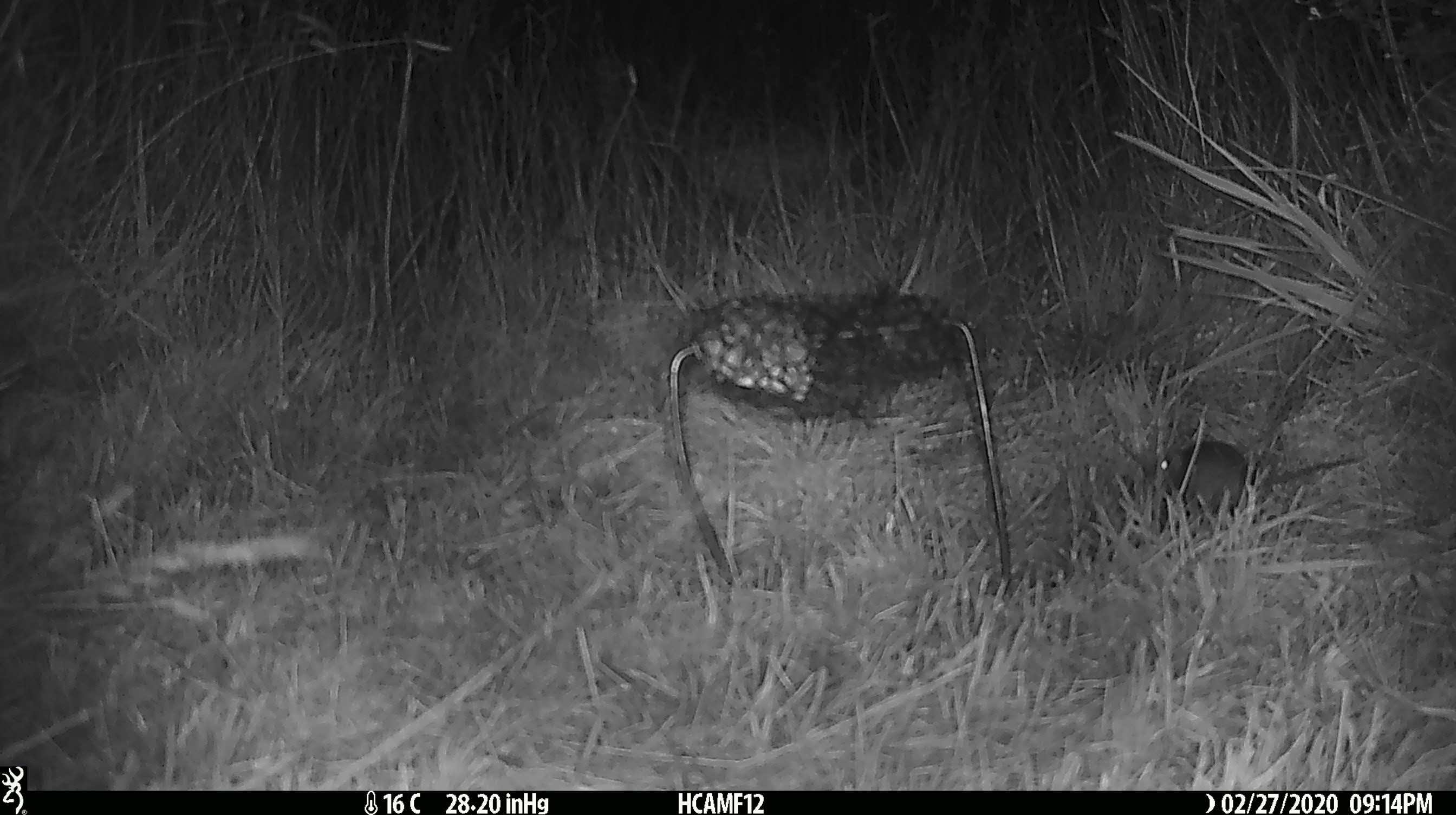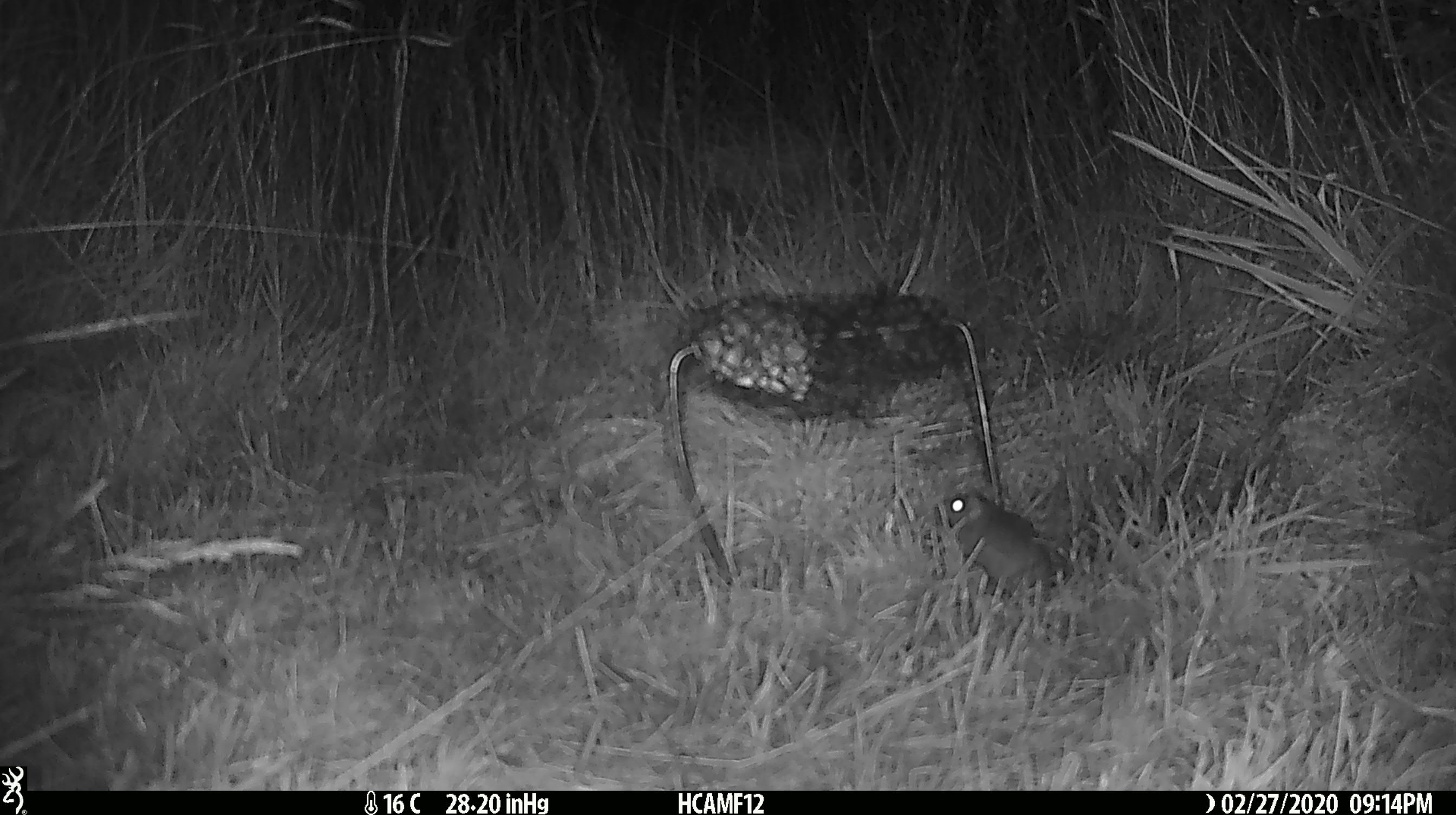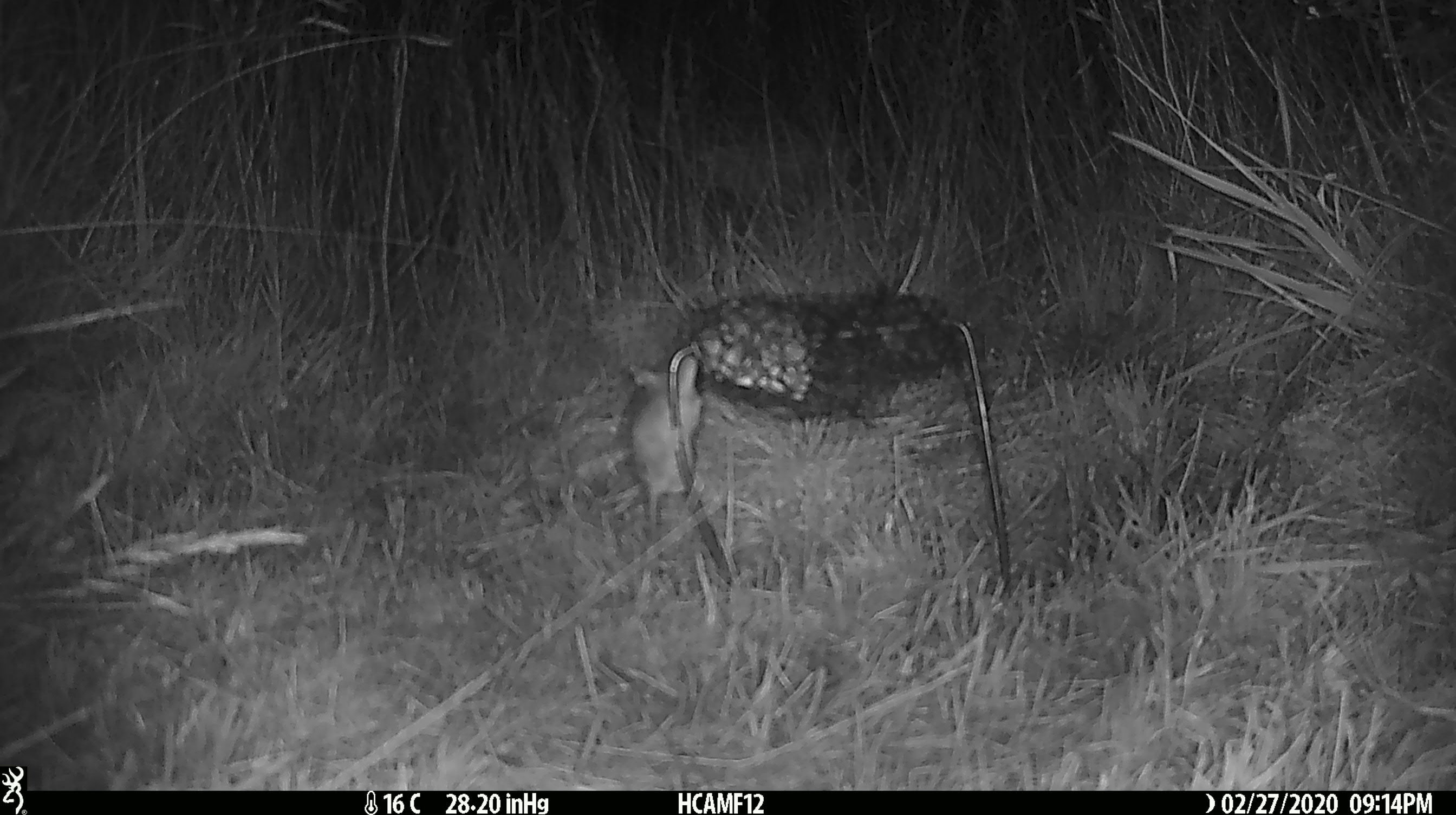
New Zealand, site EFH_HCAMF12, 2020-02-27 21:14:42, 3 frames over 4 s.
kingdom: Animalia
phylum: Chordata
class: Mammalia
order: Rodentia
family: Muridae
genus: Mus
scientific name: Mus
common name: mouse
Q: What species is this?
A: Mouse (Mus).